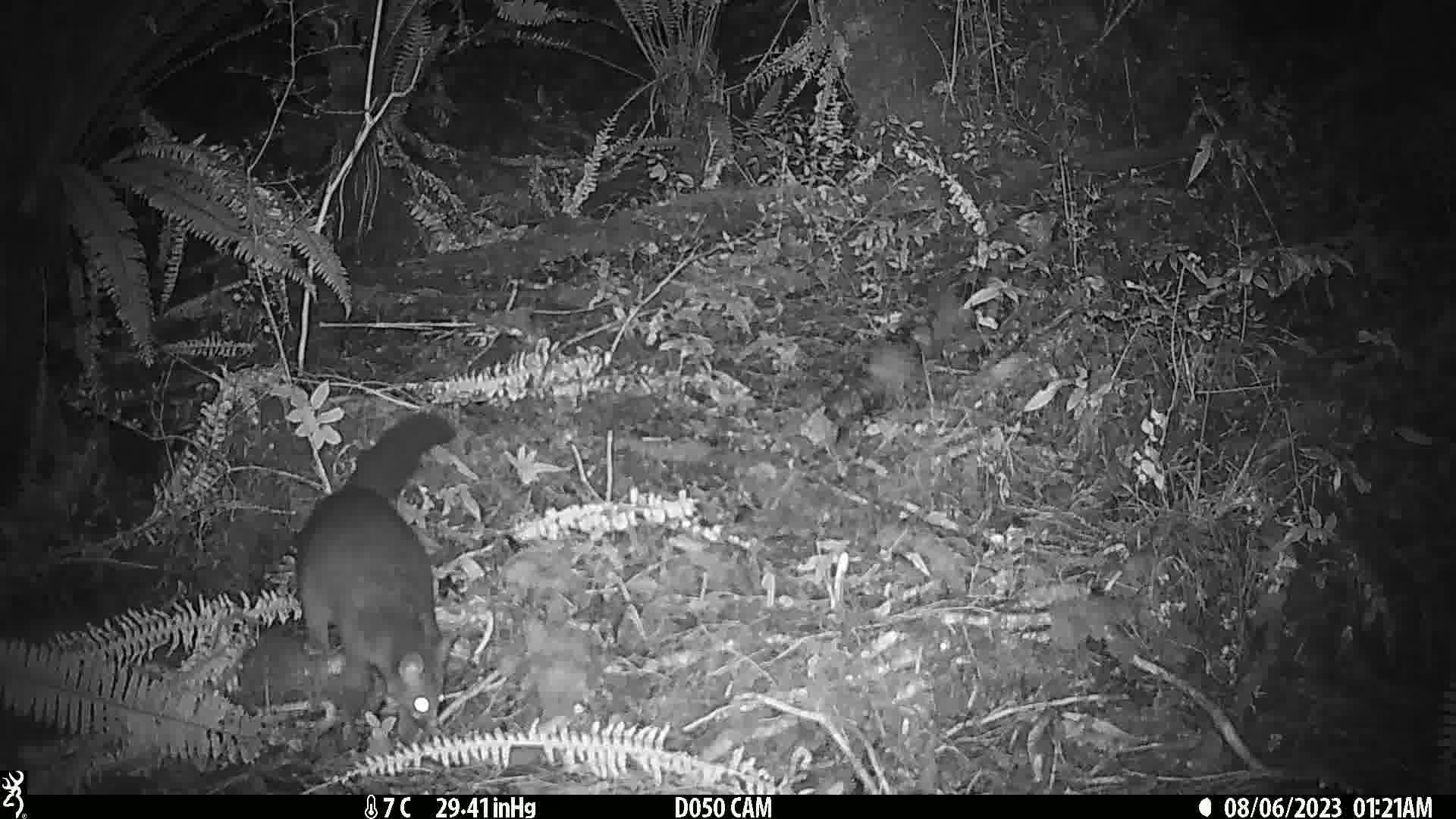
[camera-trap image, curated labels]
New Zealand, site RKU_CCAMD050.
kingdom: Animalia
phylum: Chordata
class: Mammalia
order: Diprotodontia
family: Phalangeridae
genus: Trichosurus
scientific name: Trichosurus vulpecula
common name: common brushtail possum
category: possum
Possum (common brushtail possum) (Trichosurus vulpecula).